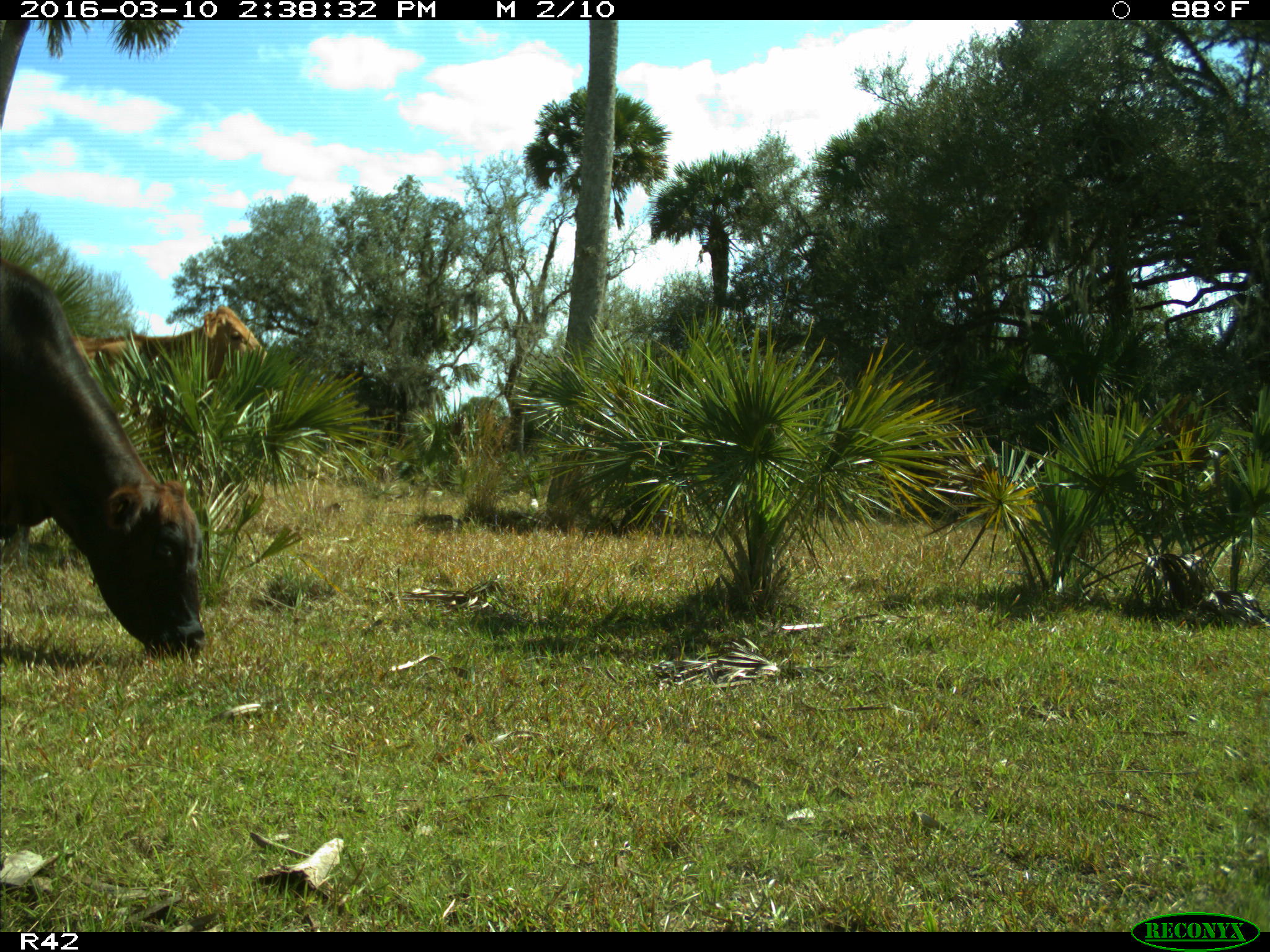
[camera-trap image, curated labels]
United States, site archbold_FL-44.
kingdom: Animalia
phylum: Chordata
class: Mammalia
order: Artiodactyla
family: Bovidae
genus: Bos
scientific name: Bos taurus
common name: domestic cow